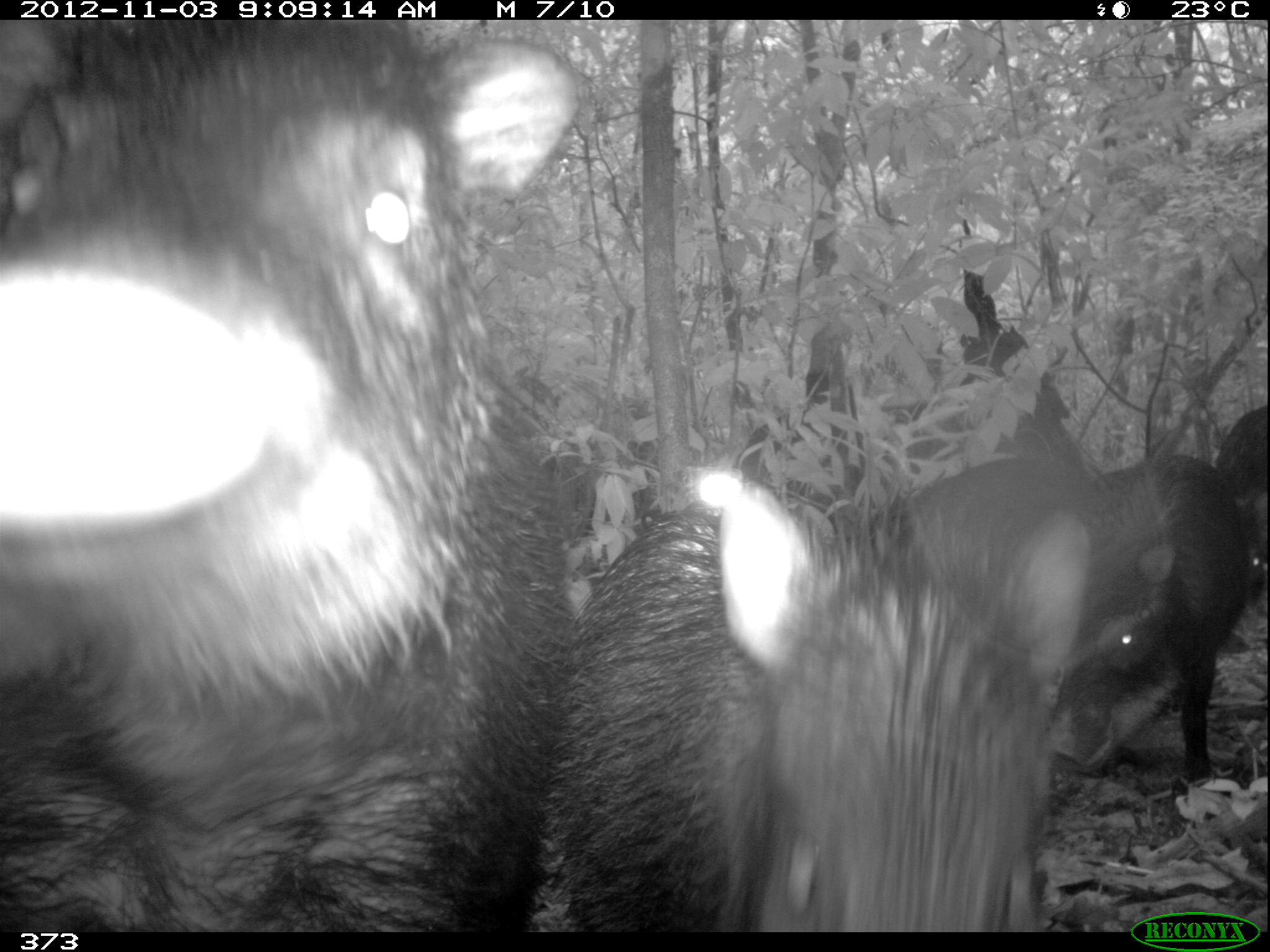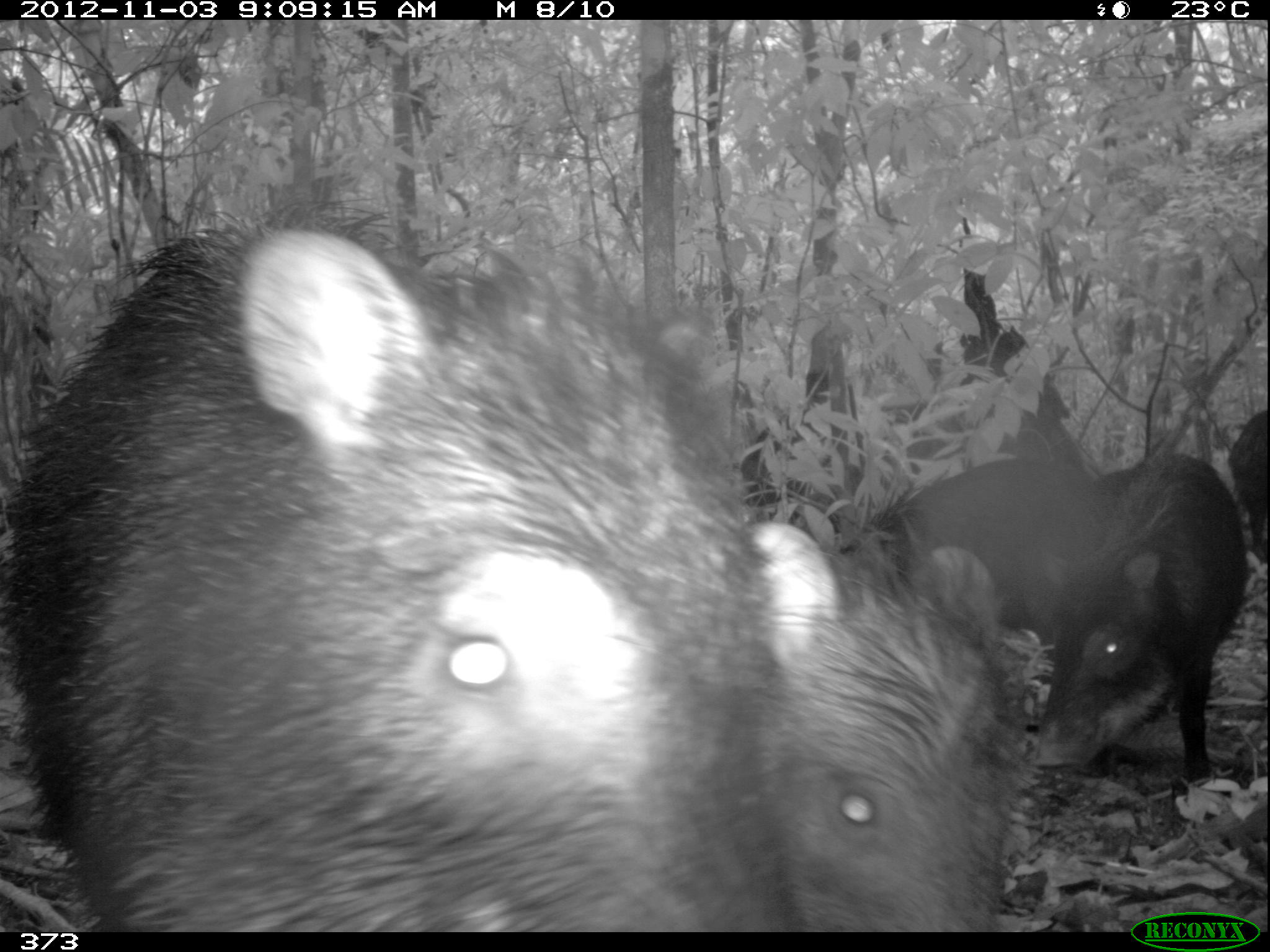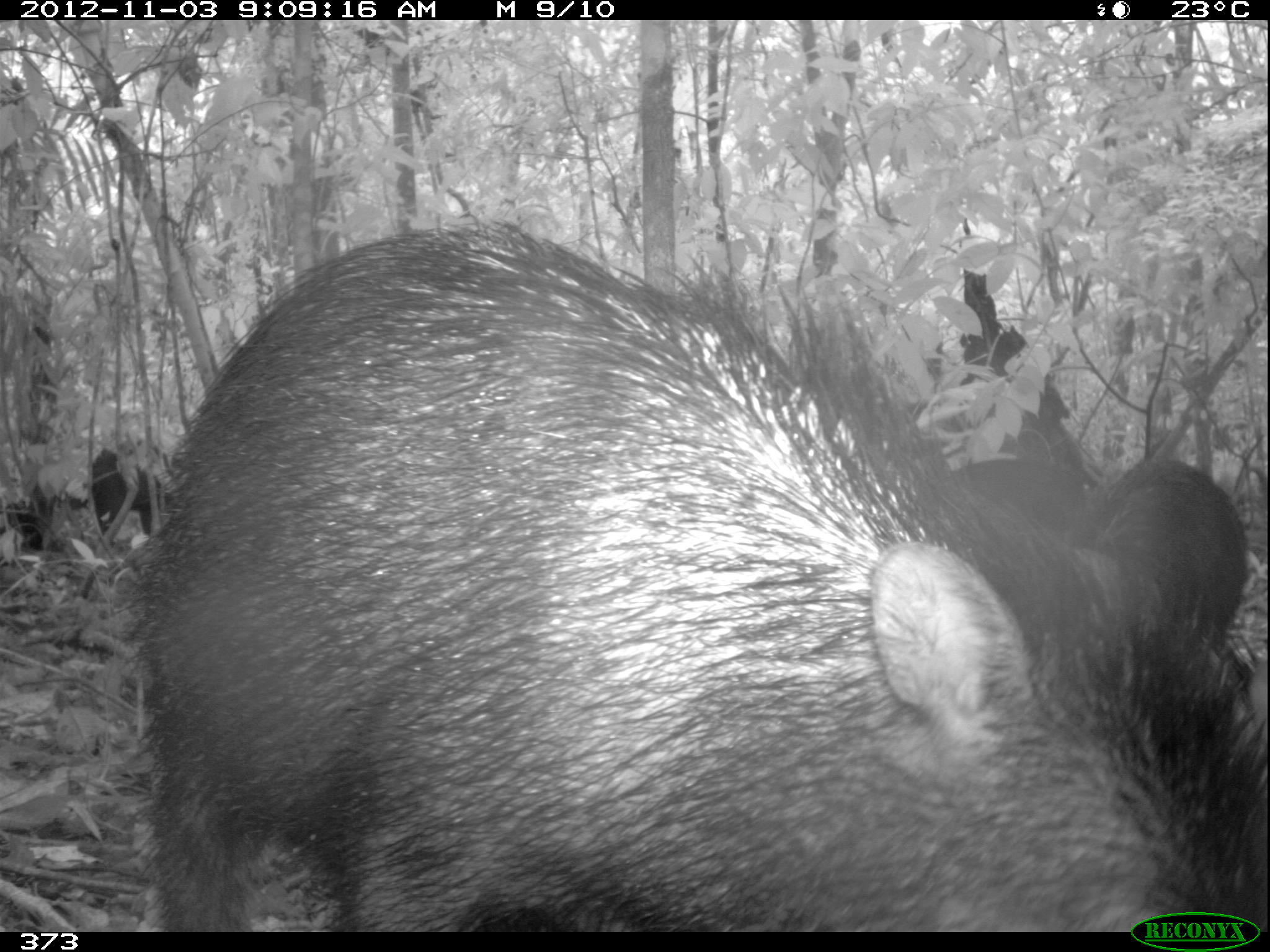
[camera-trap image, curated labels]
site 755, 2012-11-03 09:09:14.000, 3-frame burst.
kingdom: Animalia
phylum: Chordata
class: Mammalia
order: Artiodactyla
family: Tayassuidae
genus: Tayassu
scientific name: Tayassu pecari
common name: white-lipped peccary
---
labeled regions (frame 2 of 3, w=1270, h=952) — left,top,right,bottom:
tayassu pecari: 7,176,761,931; 745,512,998,932; 1029,448,1246,786; 743,399,1083,549; 837,453,1093,651; 1223,406,1270,566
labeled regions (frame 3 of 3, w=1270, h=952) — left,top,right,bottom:
tayassu pecari: 133,218,1268,932; 1093,453,1248,652; 11,448,170,550; 946,455,1100,553